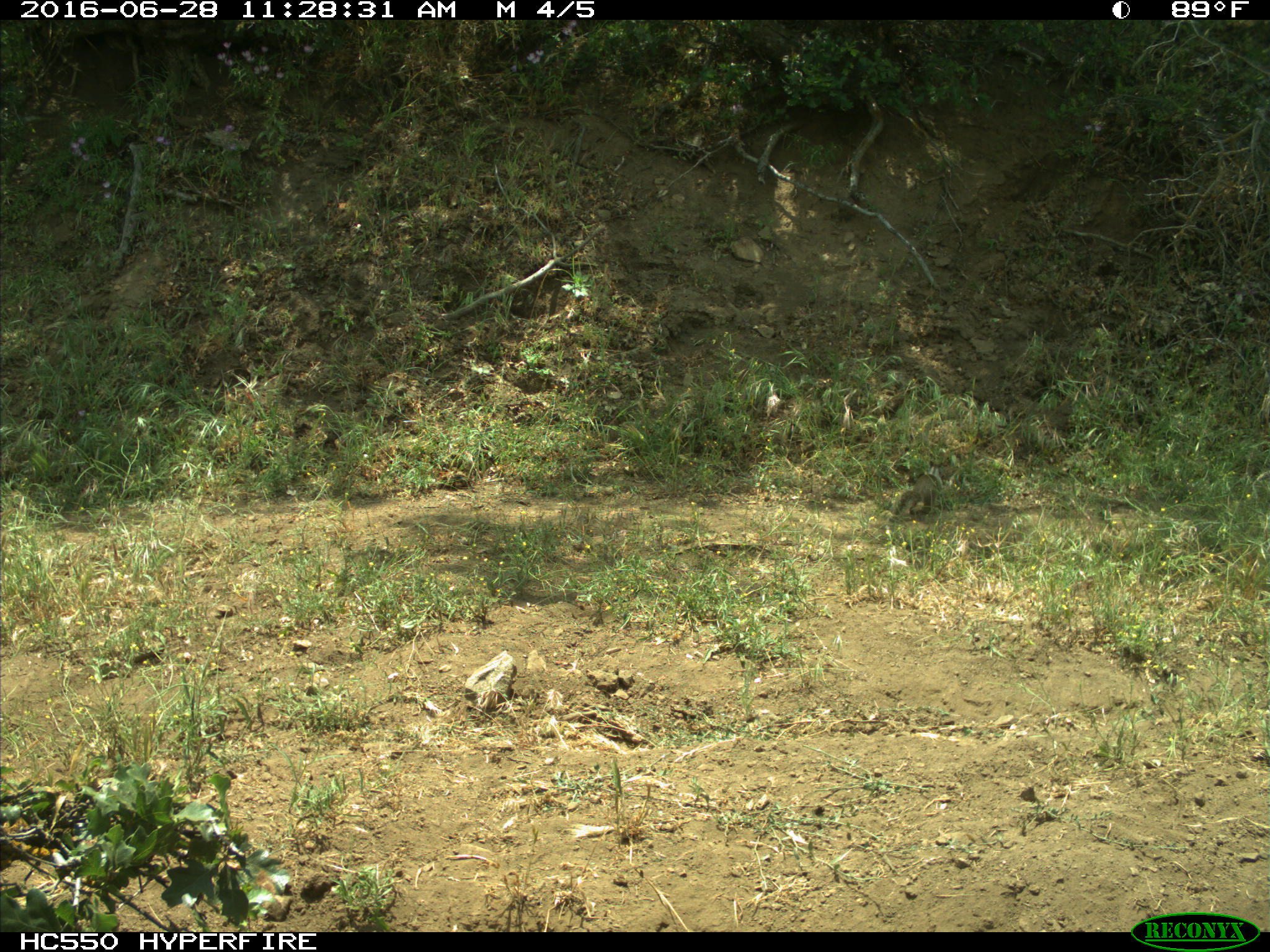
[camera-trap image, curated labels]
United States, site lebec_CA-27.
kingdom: Animalia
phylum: Chordata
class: Mammalia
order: Rodentia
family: Sciuridae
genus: Otospermophilus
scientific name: Otospermophilus beecheyi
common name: california ground squirrel